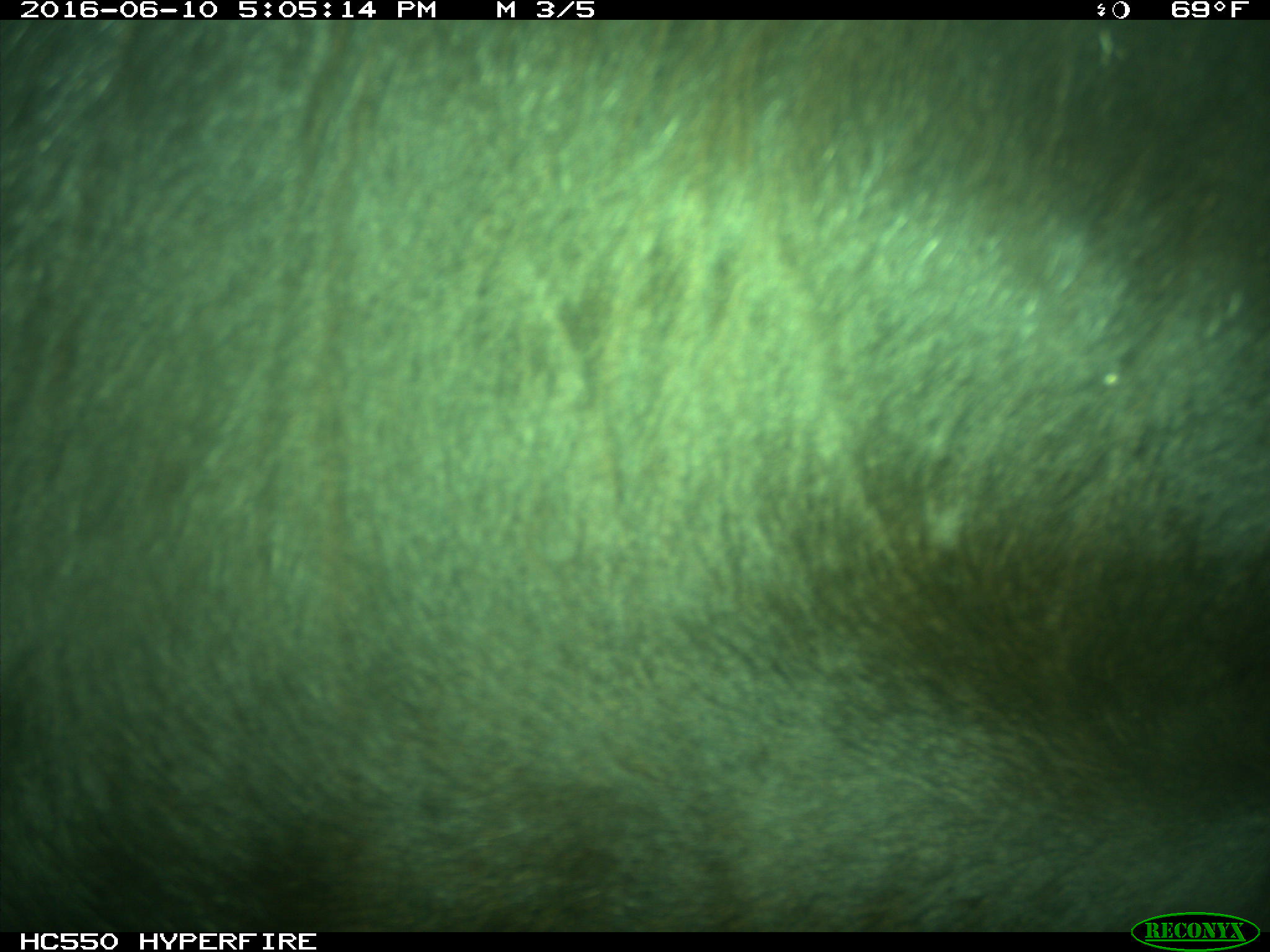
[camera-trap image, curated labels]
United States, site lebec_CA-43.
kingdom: Animalia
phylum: Chordata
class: Mammalia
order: Artiodactyla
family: Bovidae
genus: Bos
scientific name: Bos taurus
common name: domestic cow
Bos taurus (domestic cow).